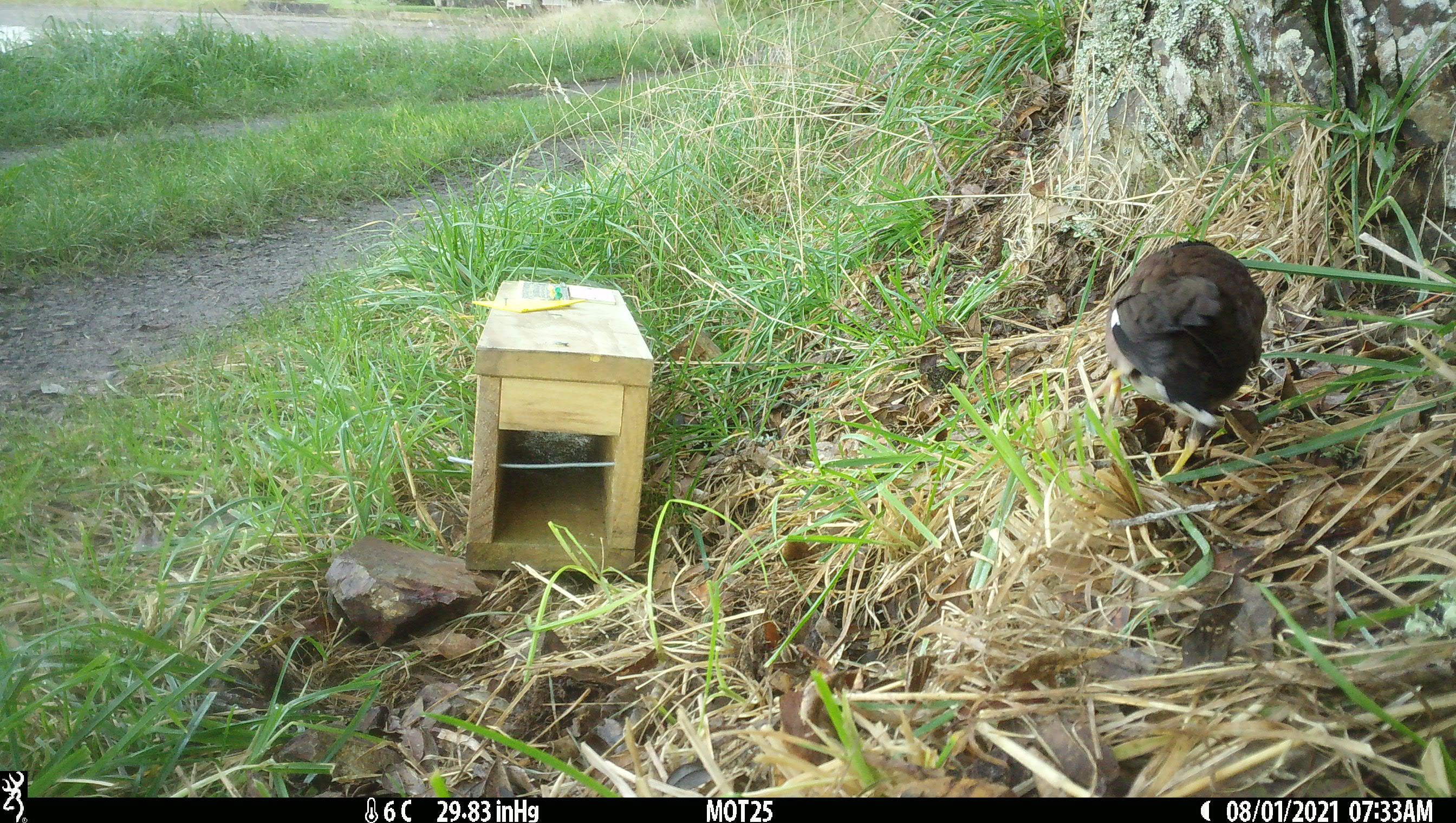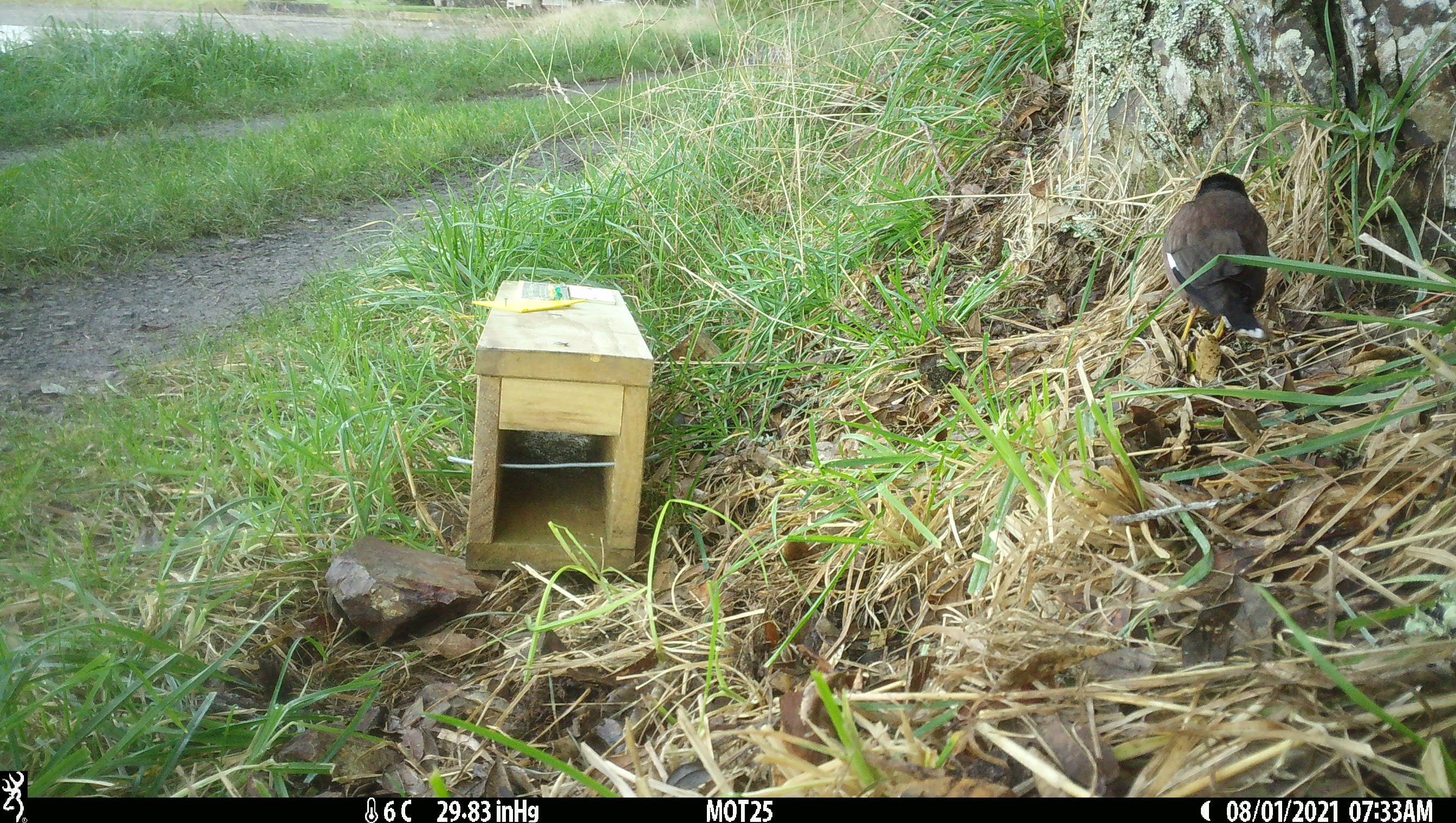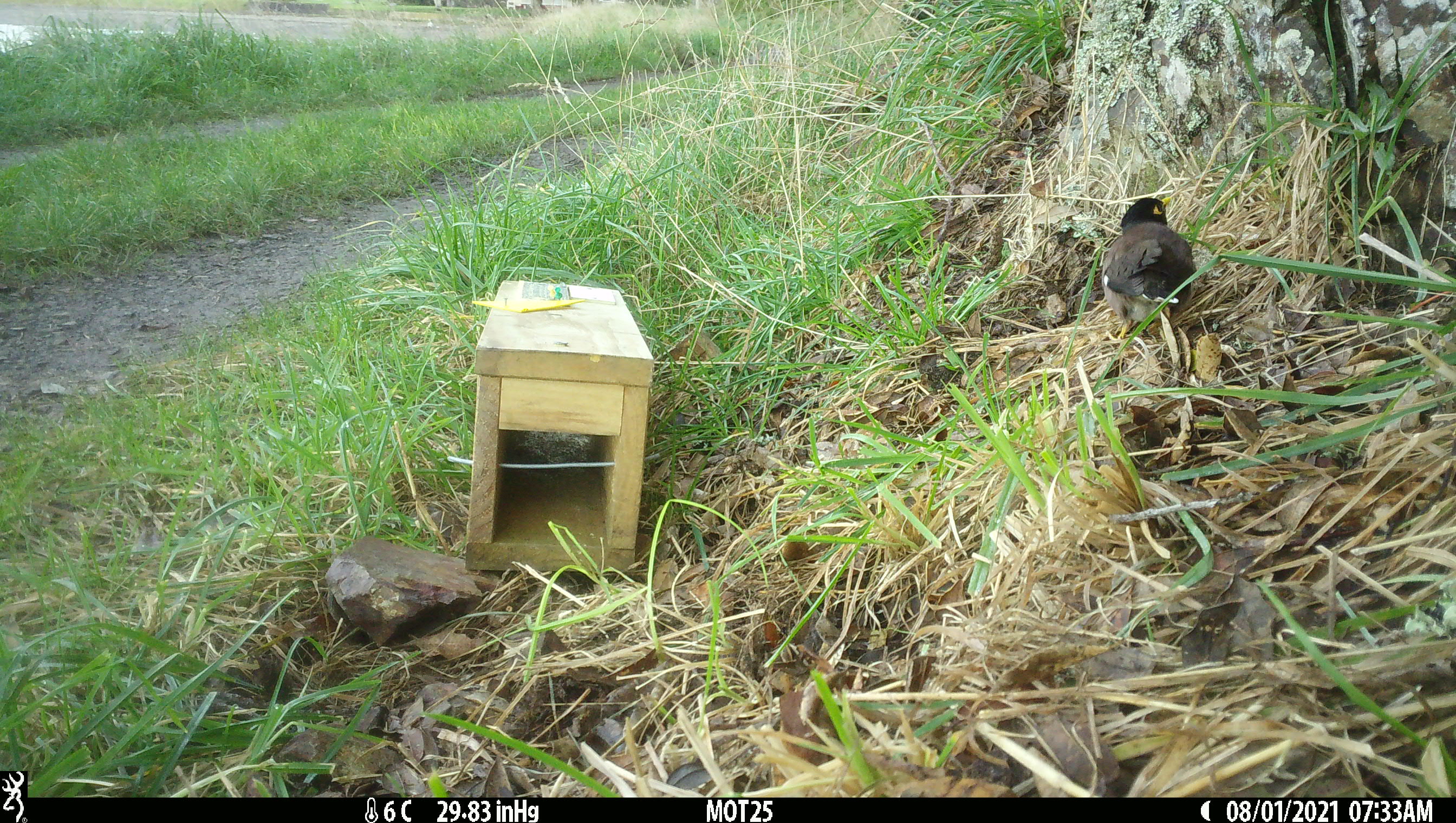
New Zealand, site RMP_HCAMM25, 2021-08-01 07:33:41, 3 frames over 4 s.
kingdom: Animalia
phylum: Chordata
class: Aves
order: Passeriformes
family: Sturnidae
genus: Acridotheres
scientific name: Acridotheres tristis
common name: common myna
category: myna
Myna (common myna) (Acridotheres tristis).